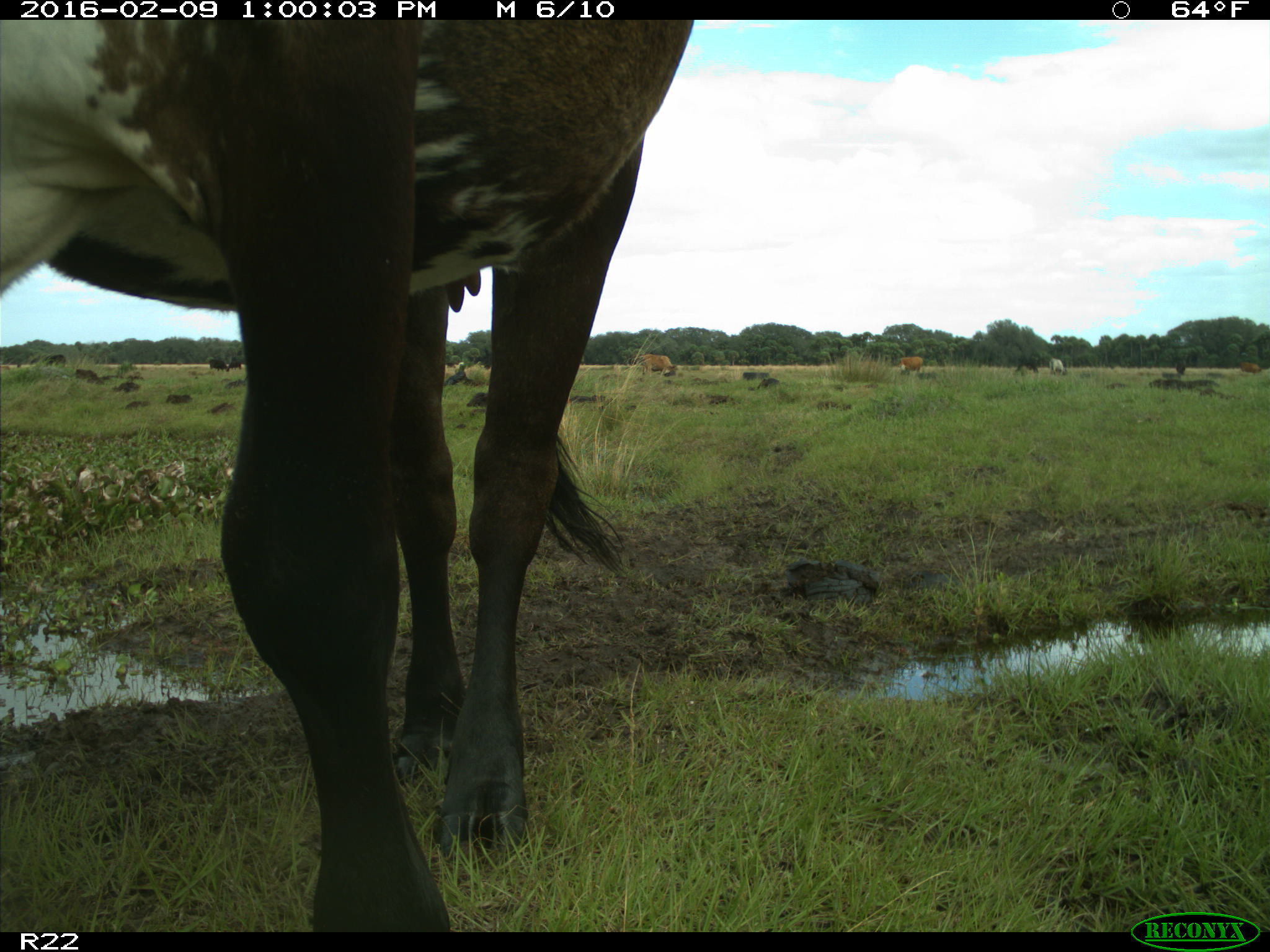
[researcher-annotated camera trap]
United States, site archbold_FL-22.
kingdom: Animalia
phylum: Chordata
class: Mammalia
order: Artiodactyla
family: Bovidae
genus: Bos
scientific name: Bos taurus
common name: domestic cow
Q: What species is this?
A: Bos taurus (domestic cow).